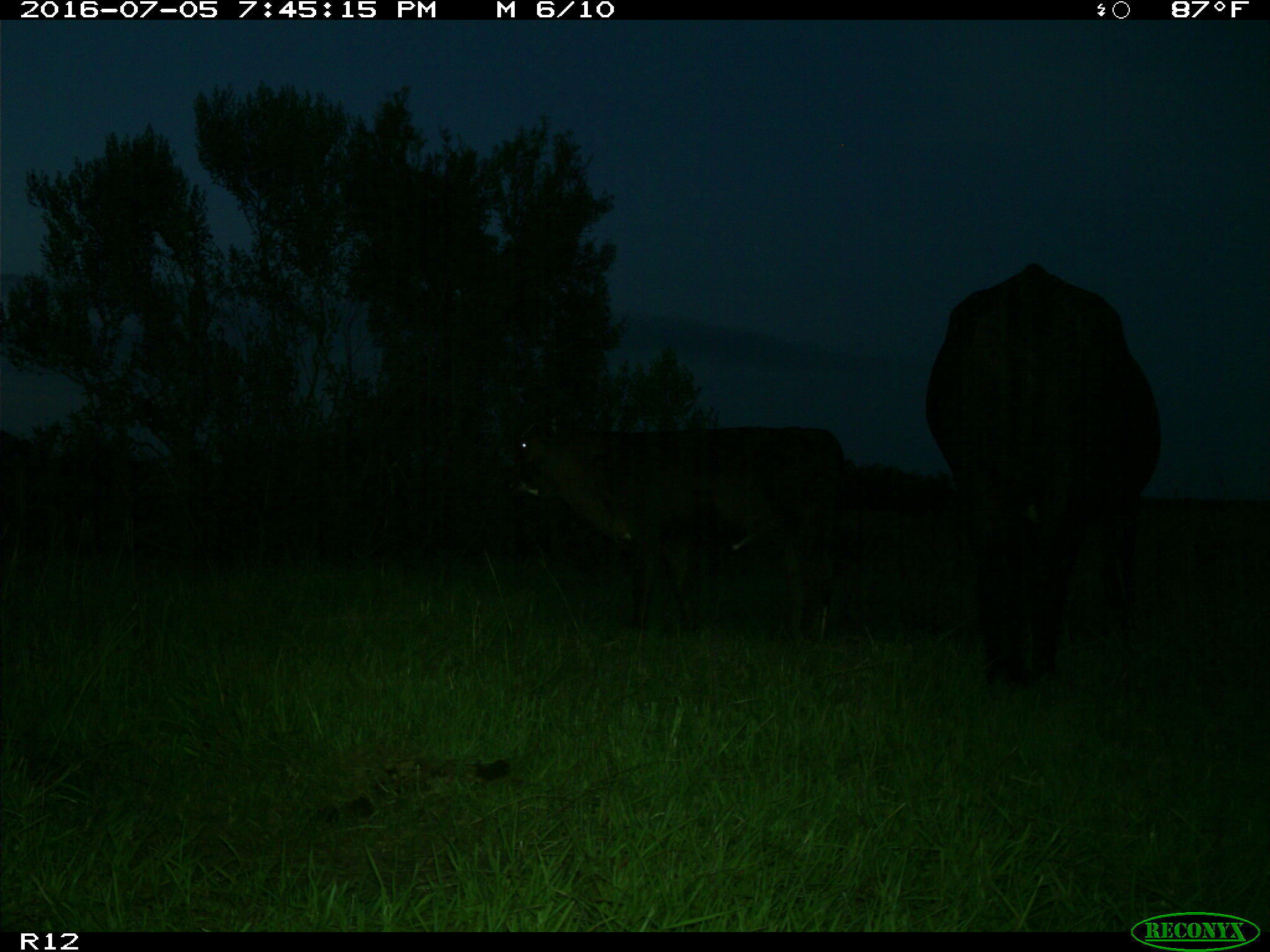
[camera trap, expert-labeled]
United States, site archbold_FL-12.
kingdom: Animalia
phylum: Chordata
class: Mammalia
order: Artiodactyla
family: Bovidae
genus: Bos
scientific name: Bos taurus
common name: domestic cow